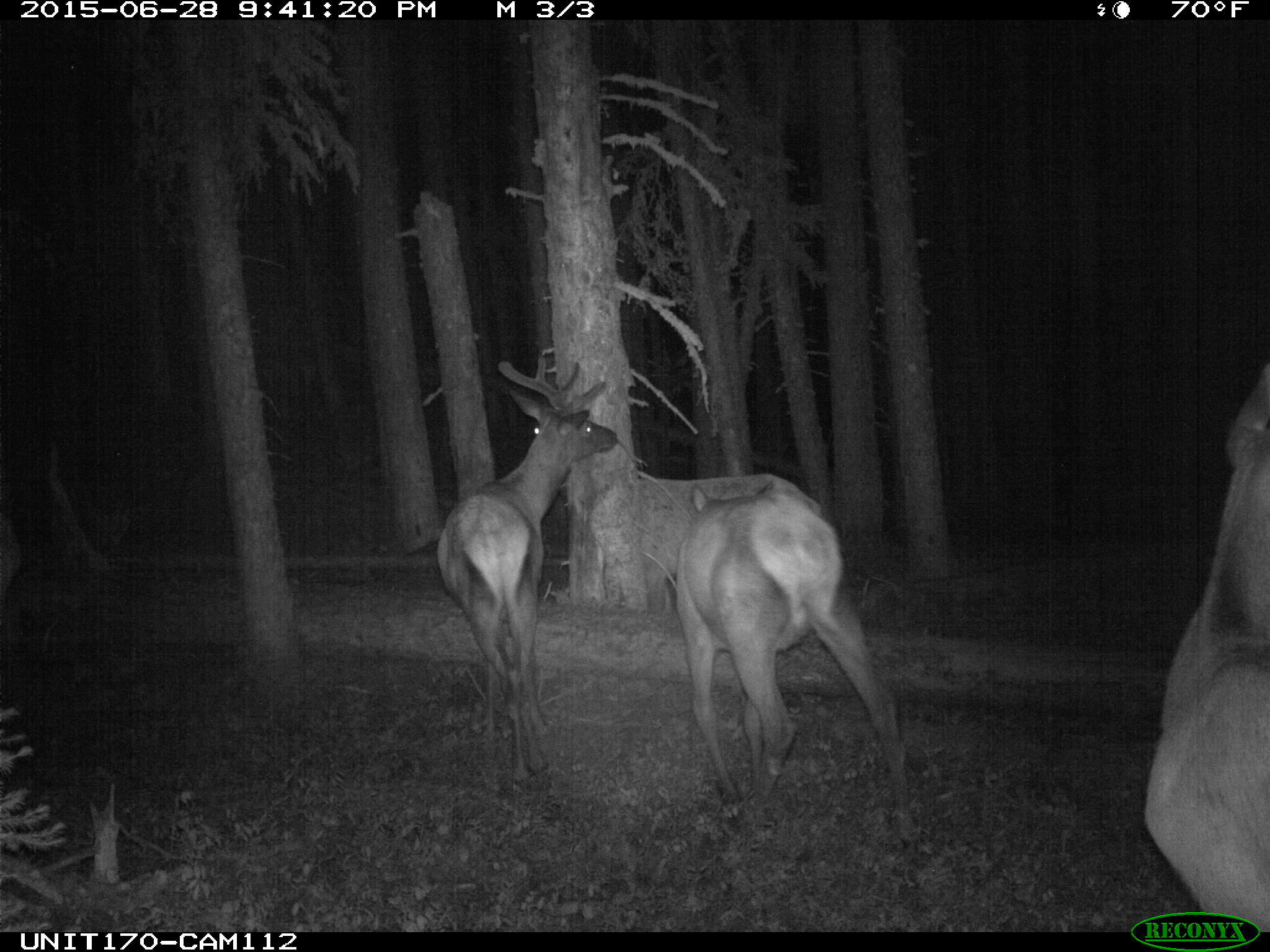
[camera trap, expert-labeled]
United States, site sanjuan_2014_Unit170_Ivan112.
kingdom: Animalia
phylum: Chordata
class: Mammalia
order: Artiodactyla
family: Cervidae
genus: Cervus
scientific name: Cervus elaphus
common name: red deer